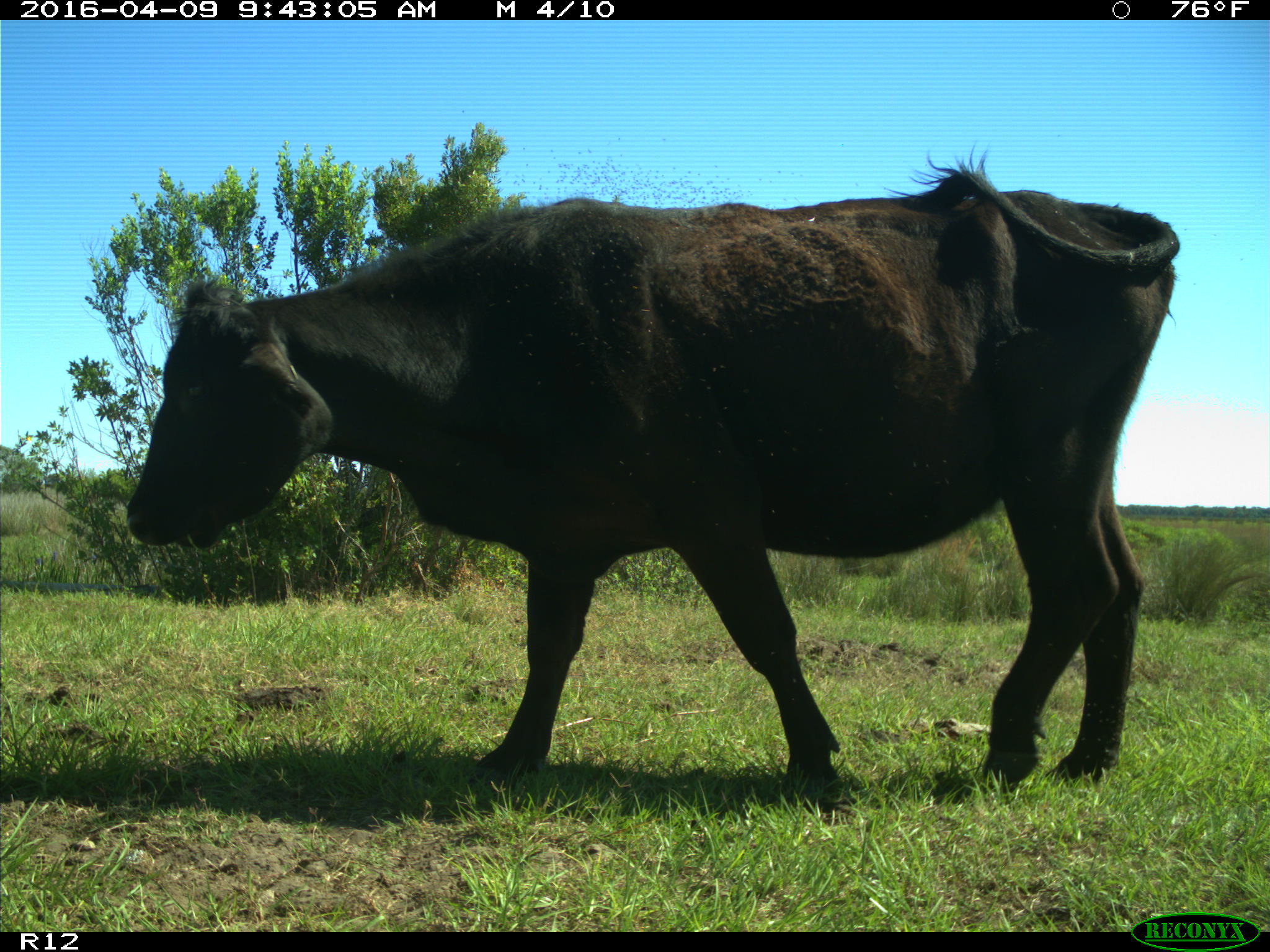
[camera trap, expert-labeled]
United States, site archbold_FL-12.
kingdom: Animalia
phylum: Chordata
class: Mammalia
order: Artiodactyla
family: Bovidae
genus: Bos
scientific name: Bos taurus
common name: domestic cow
Bos taurus (domestic cow).